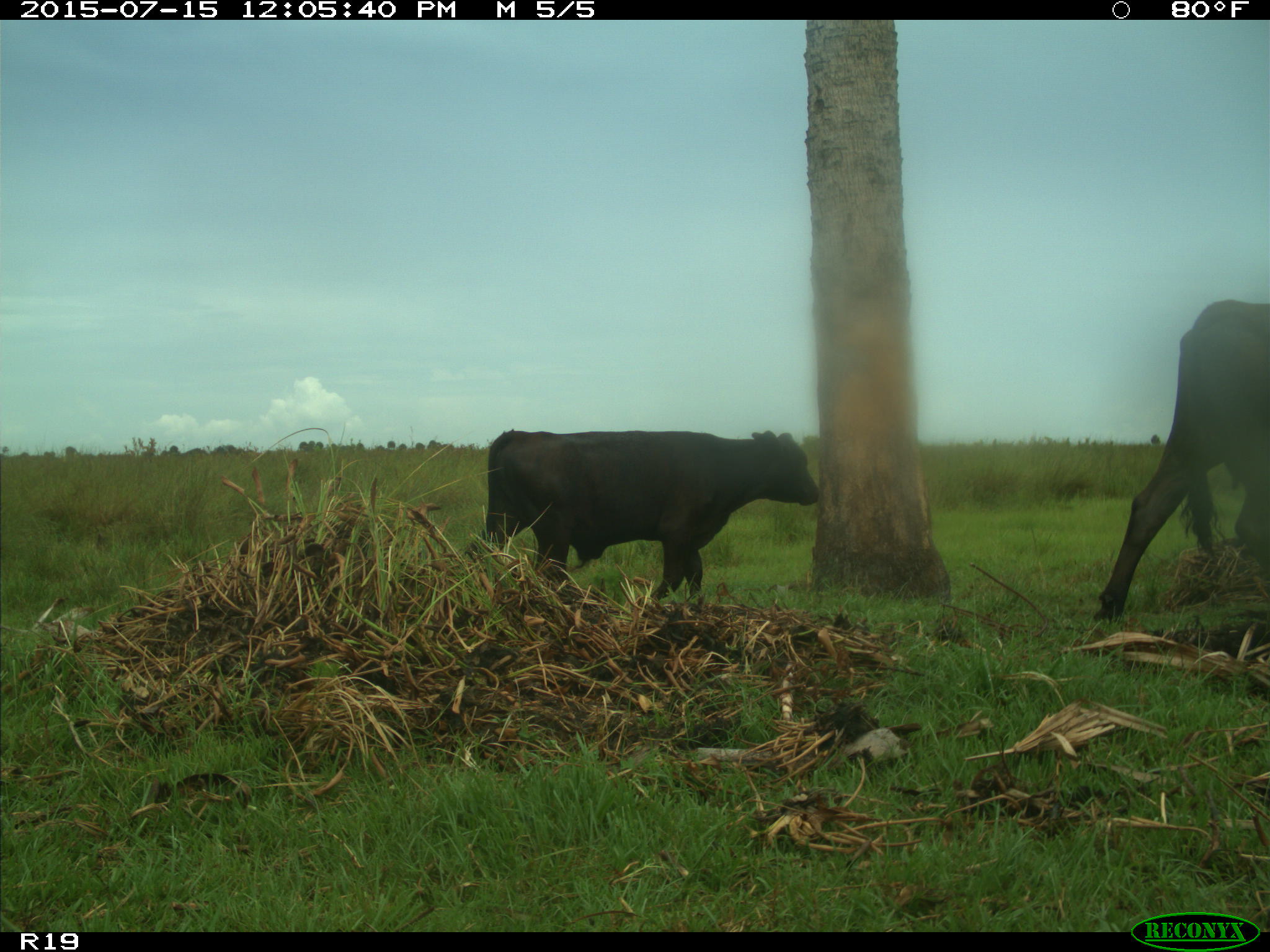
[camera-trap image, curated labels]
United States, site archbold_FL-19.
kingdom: Animalia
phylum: Chordata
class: Mammalia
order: Artiodactyla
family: Bovidae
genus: Bos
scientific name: Bos taurus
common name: domestic cow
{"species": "Bos taurus (domestic cow)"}